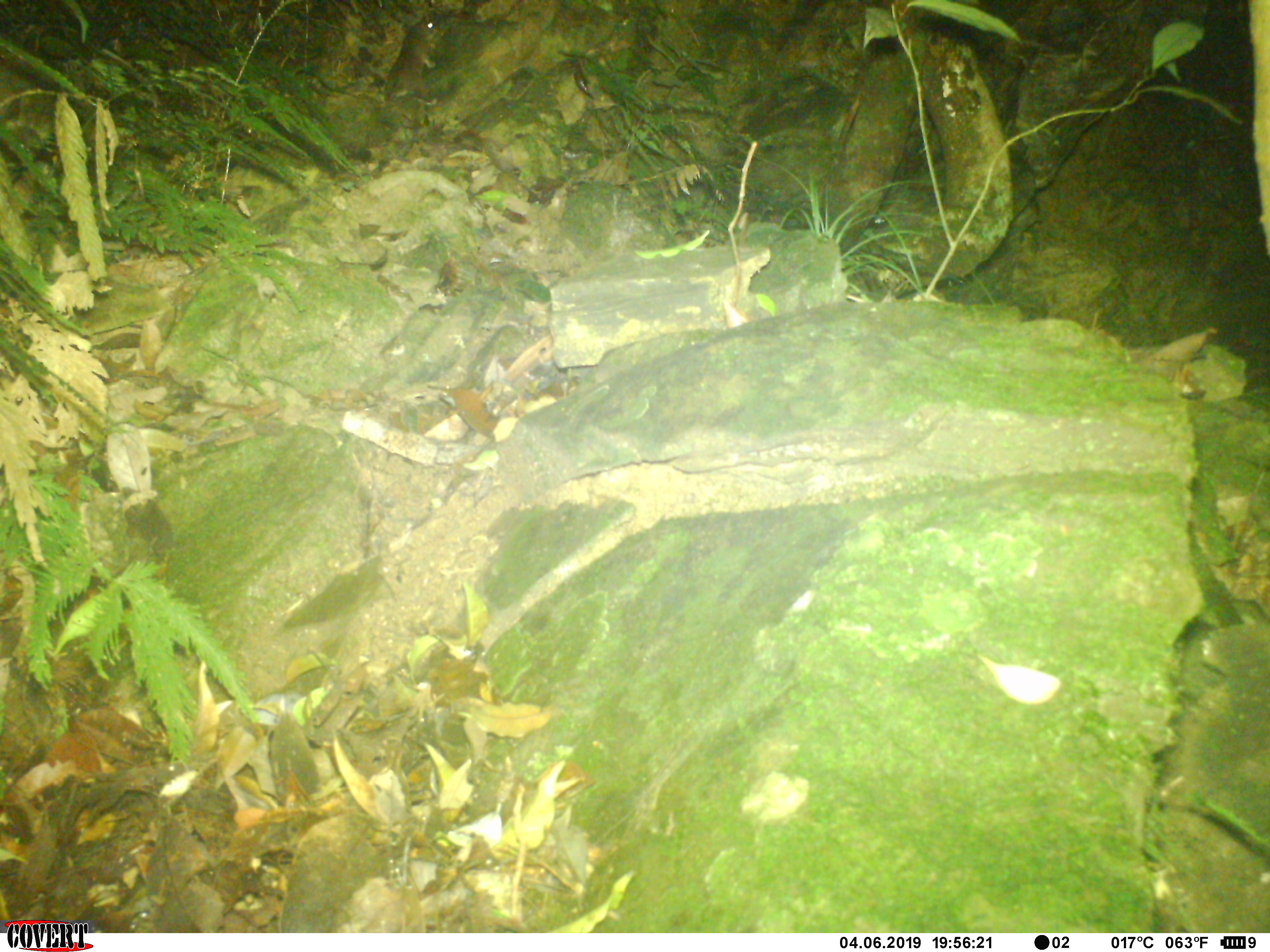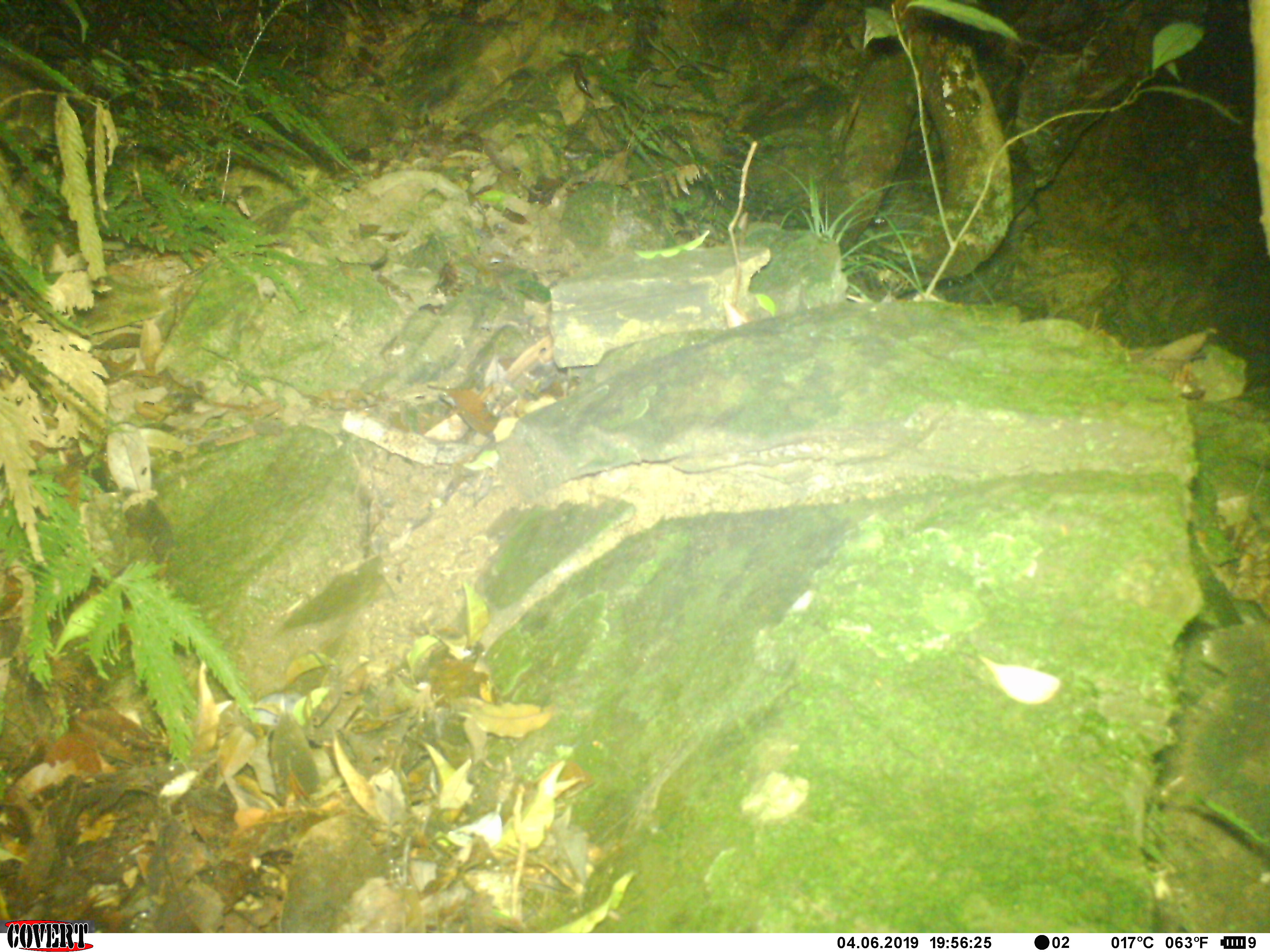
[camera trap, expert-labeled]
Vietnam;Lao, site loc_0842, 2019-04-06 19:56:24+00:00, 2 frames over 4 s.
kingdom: Animalia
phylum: Chordata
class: Mammalia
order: Rodentia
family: Muridae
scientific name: Muridae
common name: old-world mice and rats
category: unidentified murid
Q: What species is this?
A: Unidentified murid (old-world mice and rats) (Muridae).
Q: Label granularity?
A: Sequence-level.